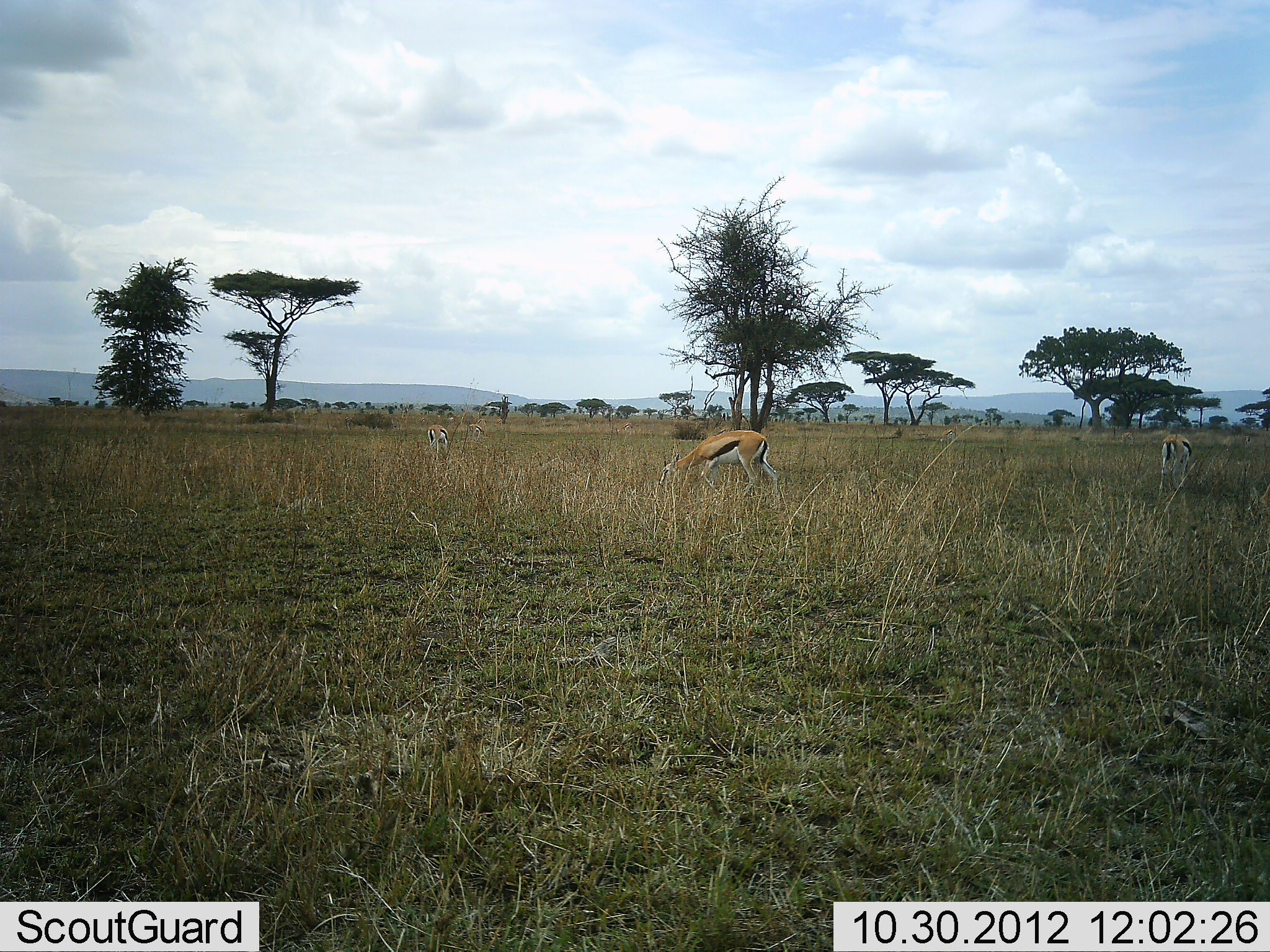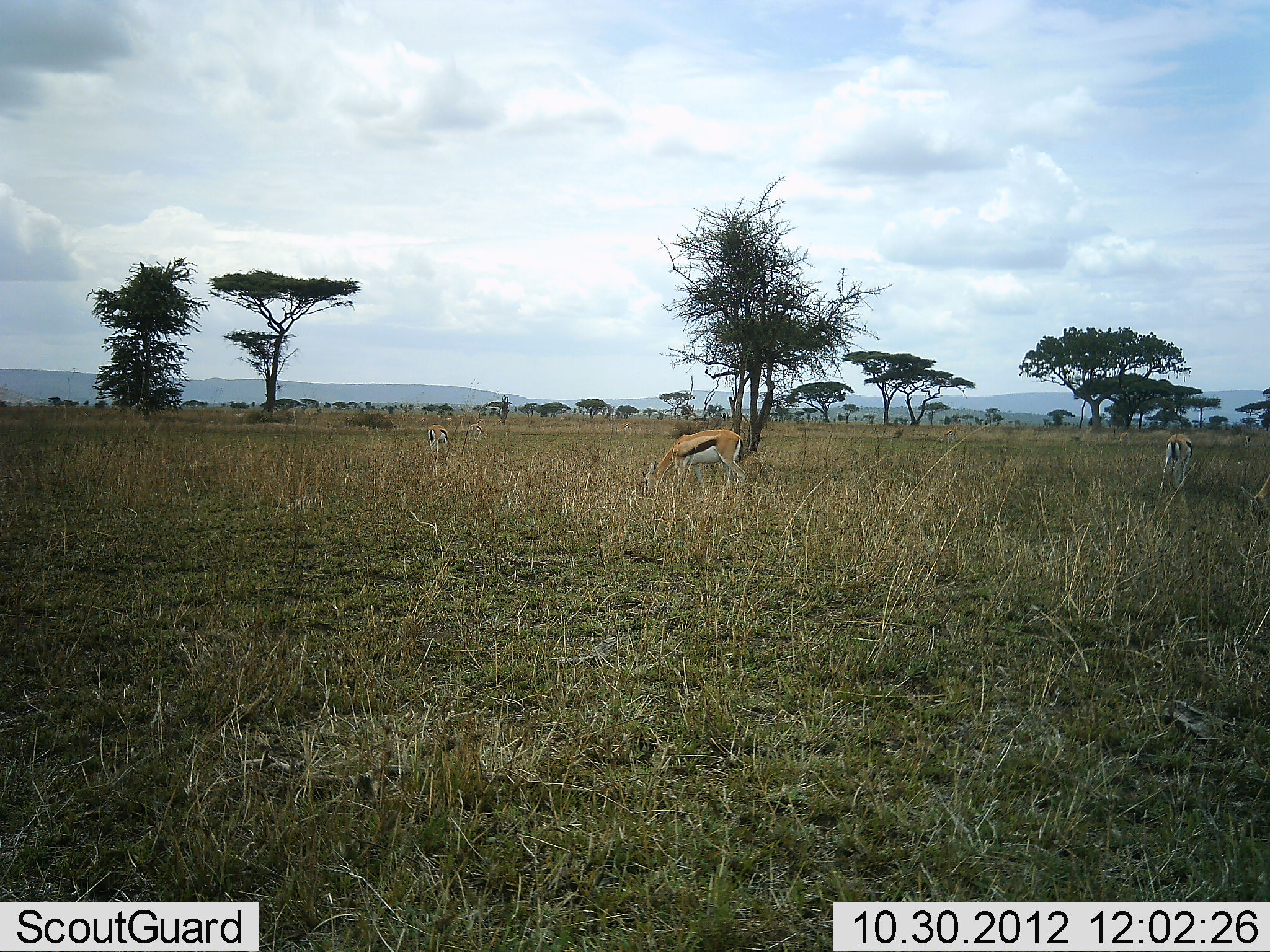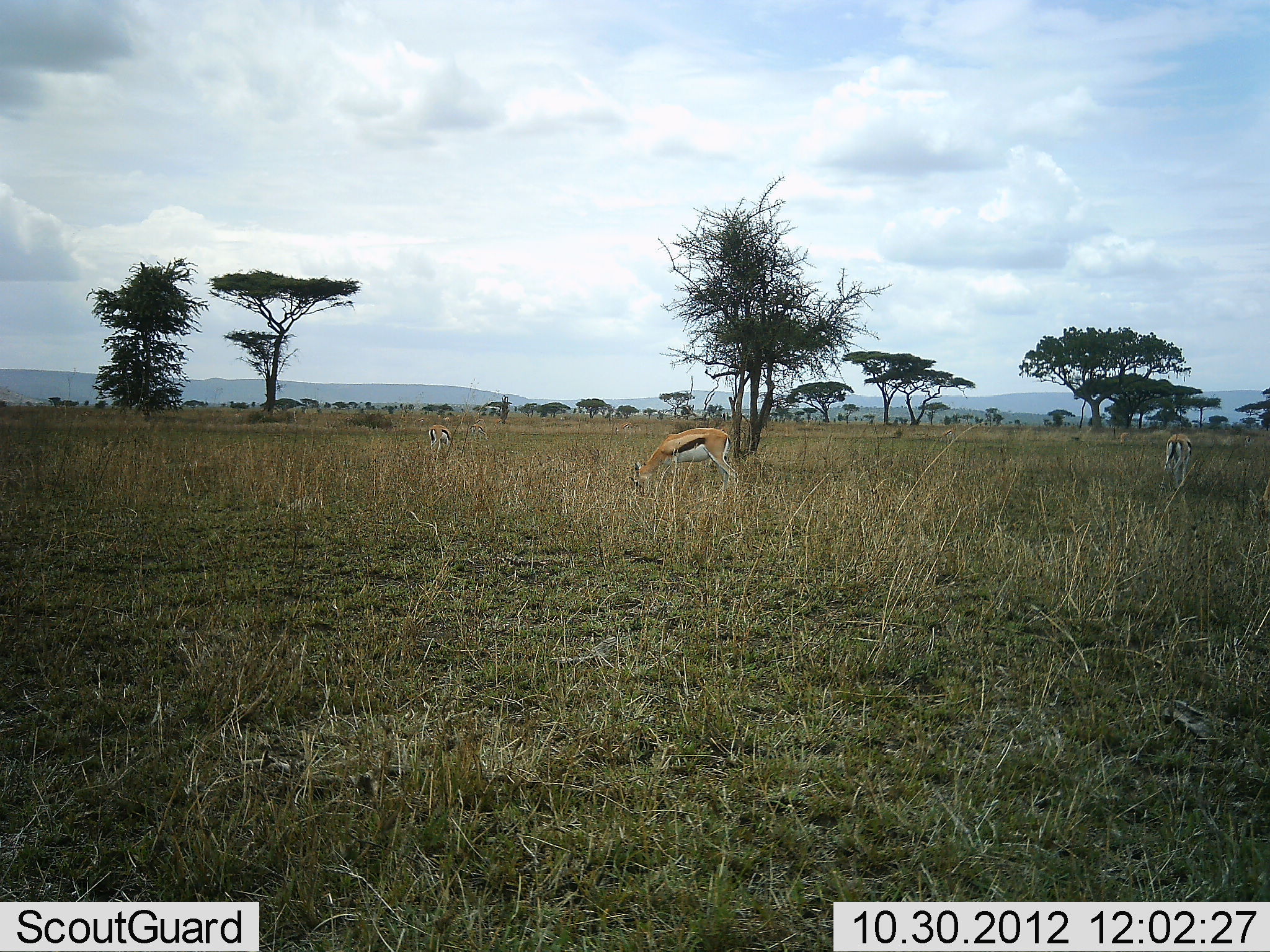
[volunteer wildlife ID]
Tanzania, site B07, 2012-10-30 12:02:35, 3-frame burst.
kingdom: Animalia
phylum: Chordata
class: Mammalia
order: Artiodactyla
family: Bovidae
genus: Eudorcas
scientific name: Eudorcas thomsonii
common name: thomson's gazelle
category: gazellethomsons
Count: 3.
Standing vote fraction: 50%.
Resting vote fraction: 0%.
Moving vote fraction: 10%.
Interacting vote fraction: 0%.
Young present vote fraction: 0%.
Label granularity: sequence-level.